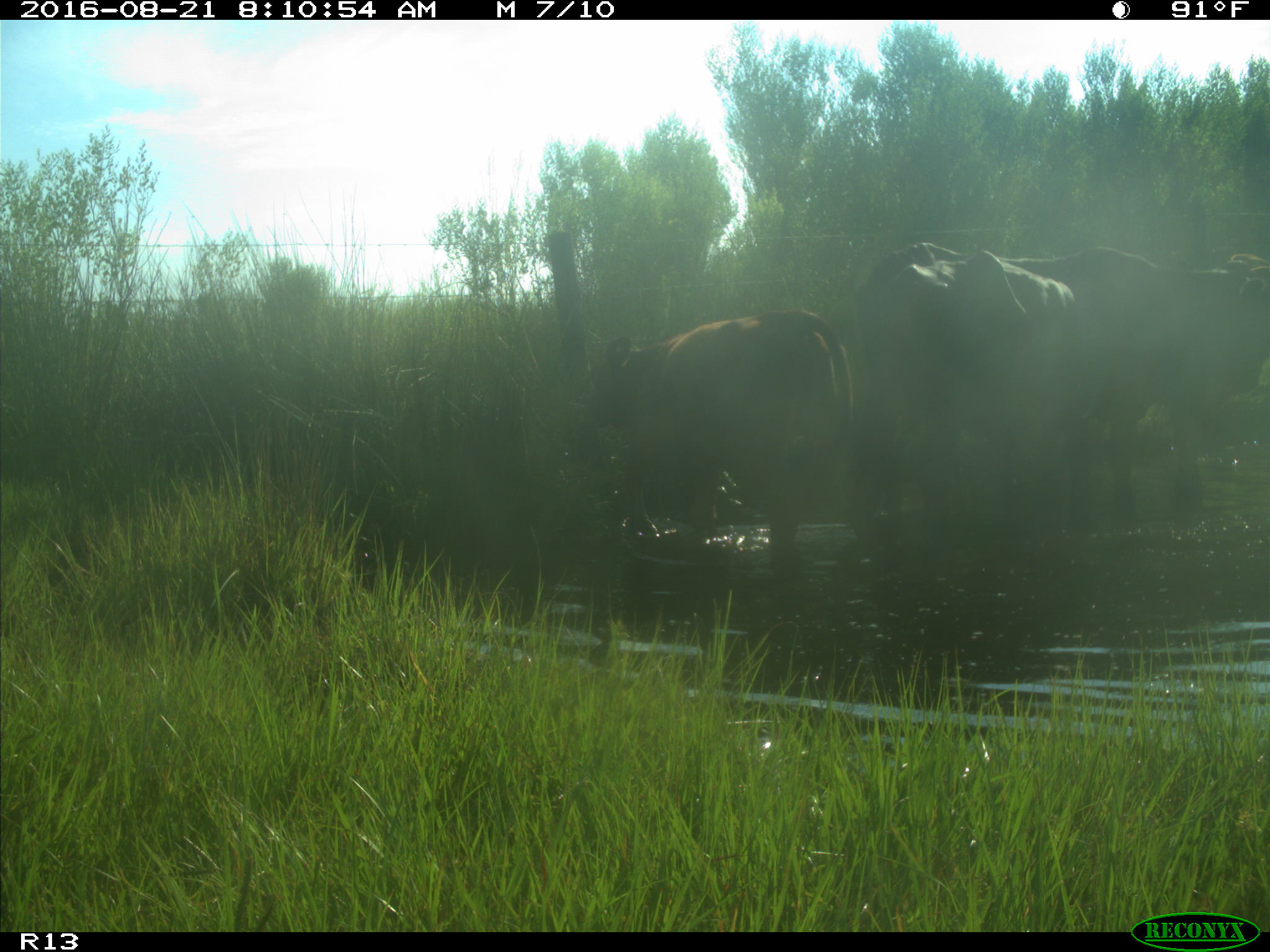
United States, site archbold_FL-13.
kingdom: Animalia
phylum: Chordata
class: Mammalia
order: Artiodactyla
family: Bovidae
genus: Bos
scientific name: Bos taurus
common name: domestic cow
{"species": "Bos taurus (domestic cow)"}